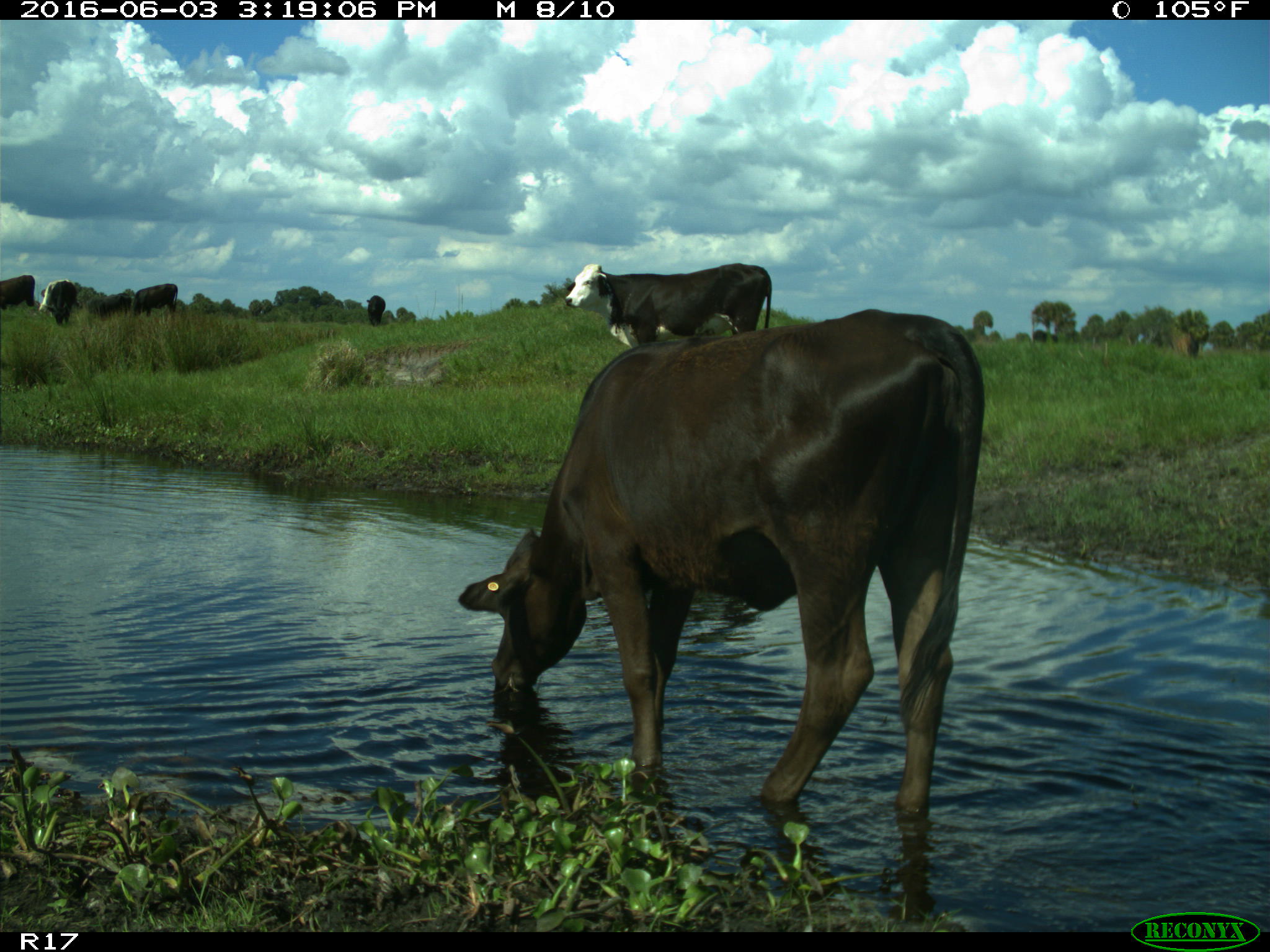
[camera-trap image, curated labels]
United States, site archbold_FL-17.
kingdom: Animalia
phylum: Chordata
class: Mammalia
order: Artiodactyla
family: Bovidae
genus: Bos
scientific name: Bos taurus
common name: domestic cow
Bos taurus (domestic cow).